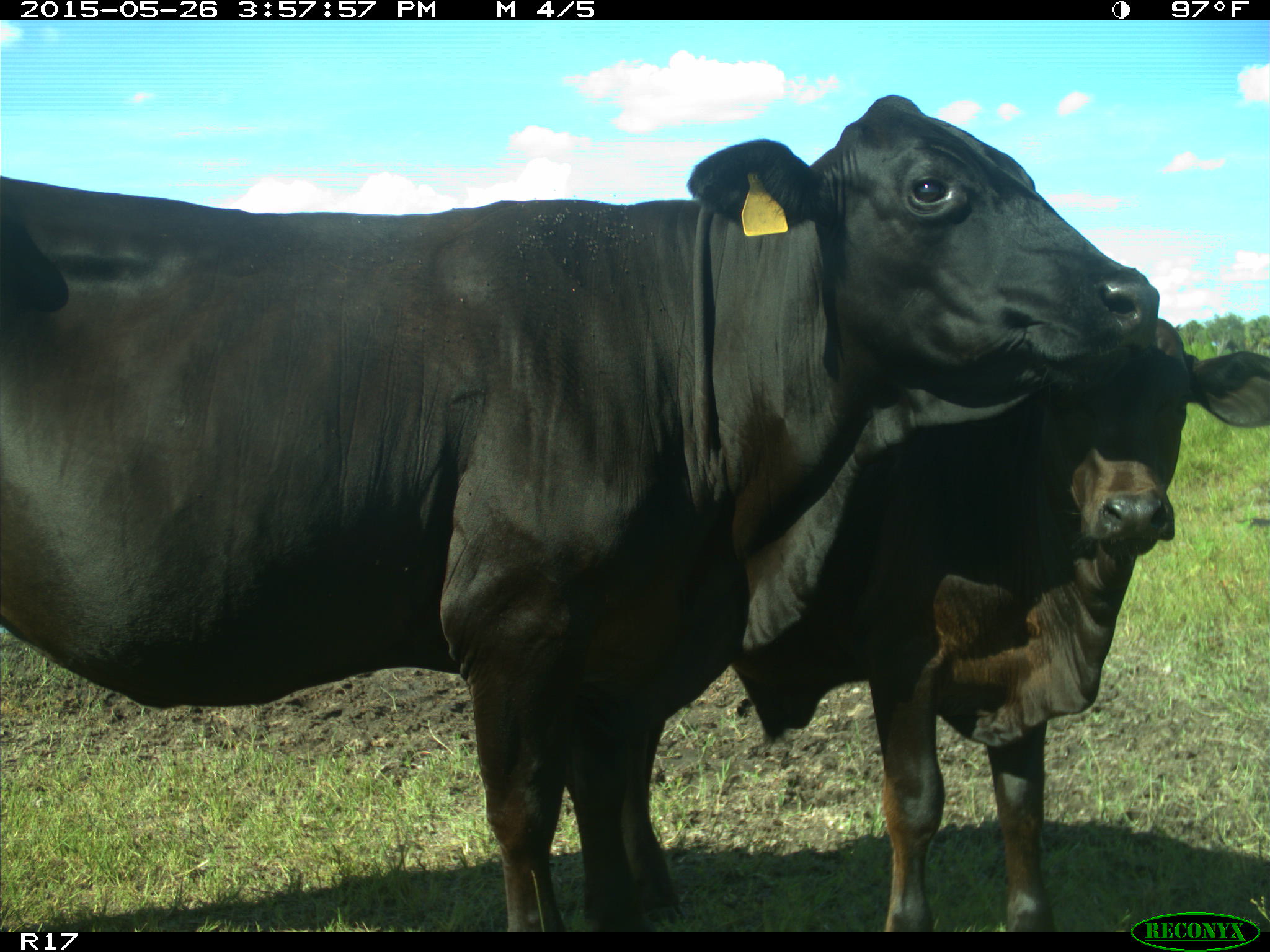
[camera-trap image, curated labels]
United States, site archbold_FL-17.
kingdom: Animalia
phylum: Chordata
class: Mammalia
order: Artiodactyla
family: Bovidae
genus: Bos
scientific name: Bos taurus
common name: domestic cow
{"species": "Bos taurus (domestic cow)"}